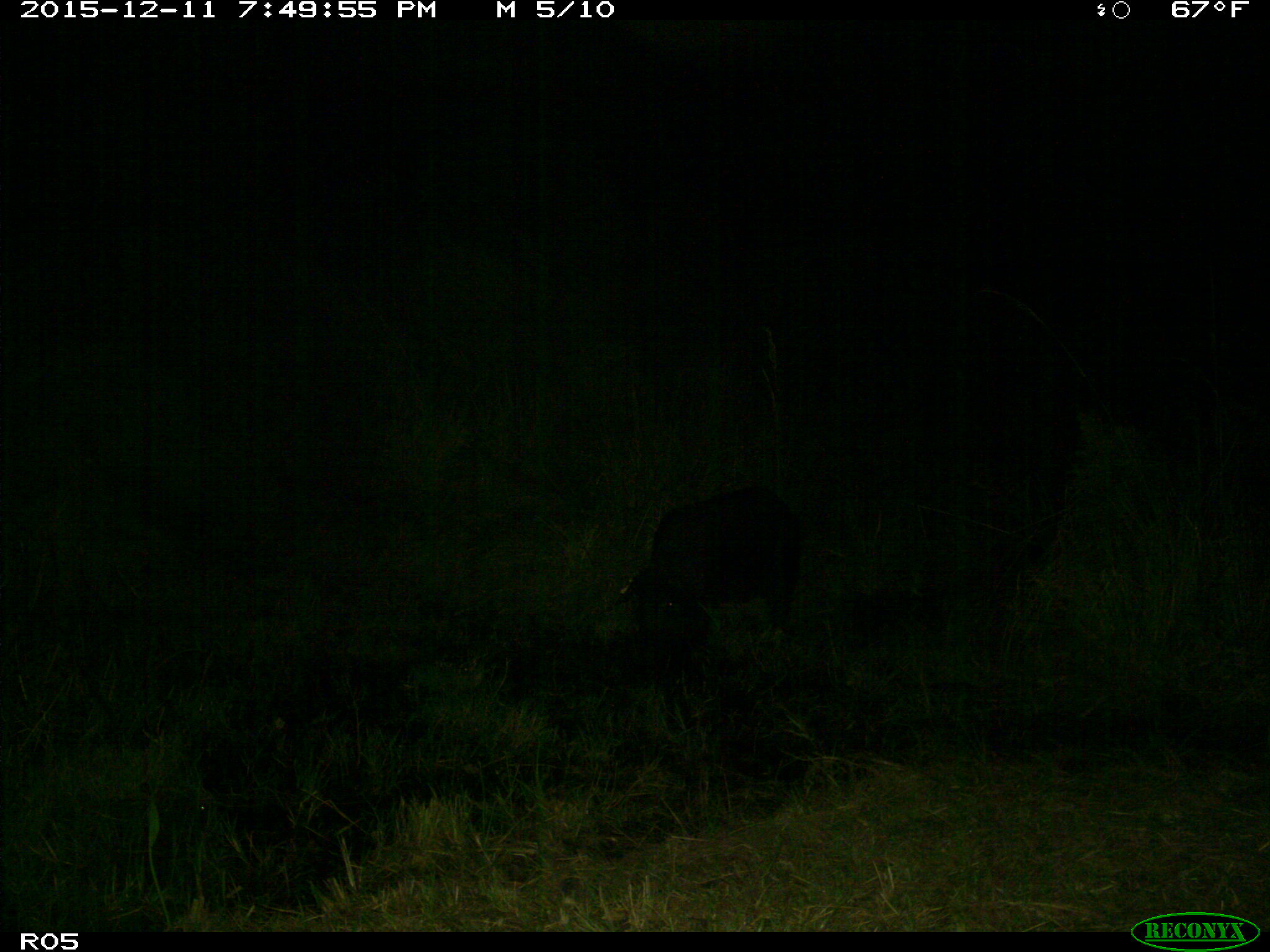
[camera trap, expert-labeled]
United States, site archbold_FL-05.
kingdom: Animalia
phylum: Chordata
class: Mammalia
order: Artiodactyla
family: Suidae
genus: Sus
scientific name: Sus scrofa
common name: wild boar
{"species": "Sus scrofa (wild boar)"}